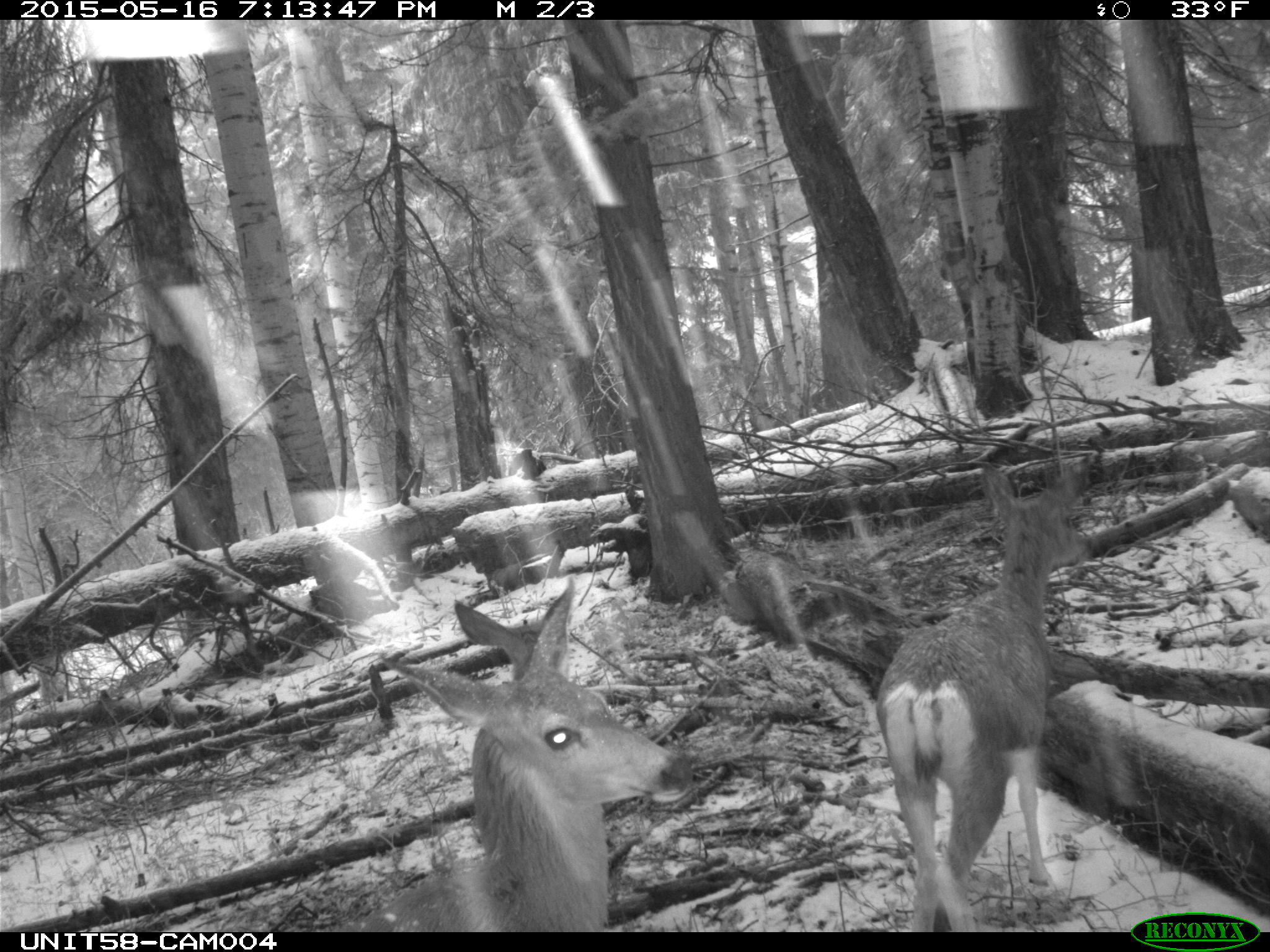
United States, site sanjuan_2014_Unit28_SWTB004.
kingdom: Animalia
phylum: Chordata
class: Mammalia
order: Artiodactyla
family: Cervidae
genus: Odocoileus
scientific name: Odocoileus hemionus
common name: mule deer